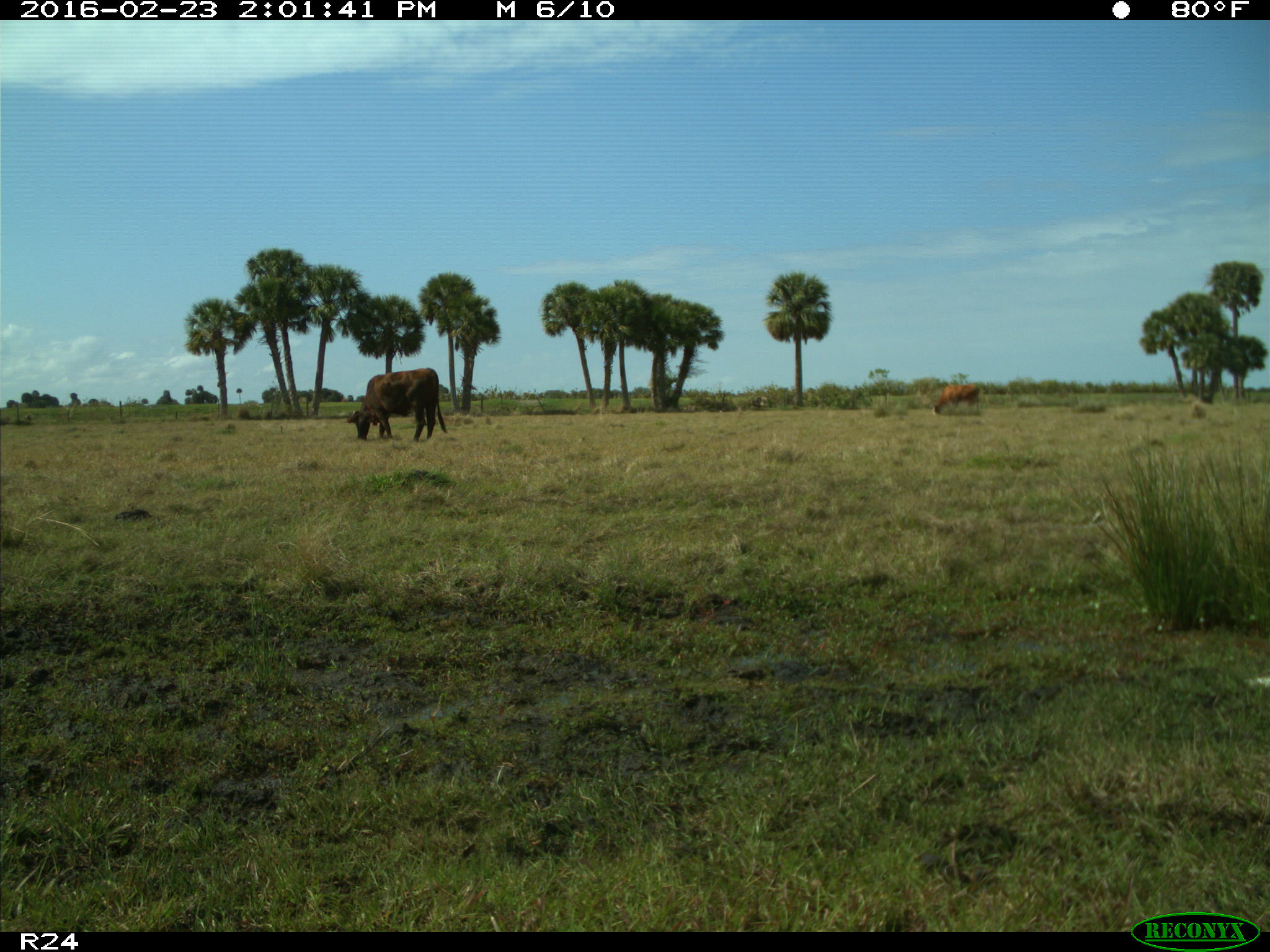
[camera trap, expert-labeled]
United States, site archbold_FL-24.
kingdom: Animalia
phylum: Chordata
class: Mammalia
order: Artiodactyla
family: Bovidae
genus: Bos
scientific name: Bos taurus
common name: domestic cow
Bos taurus (domestic cow).